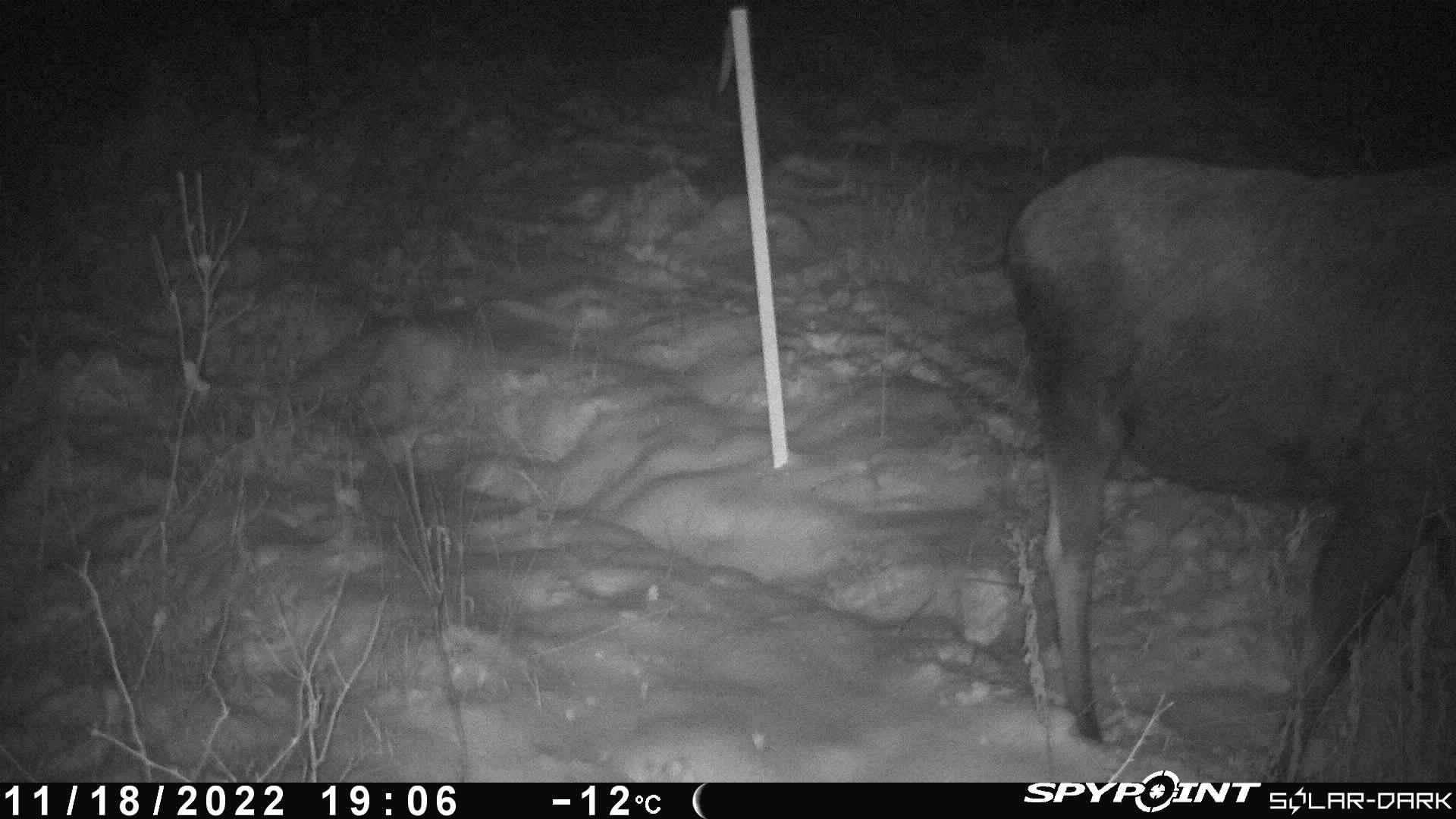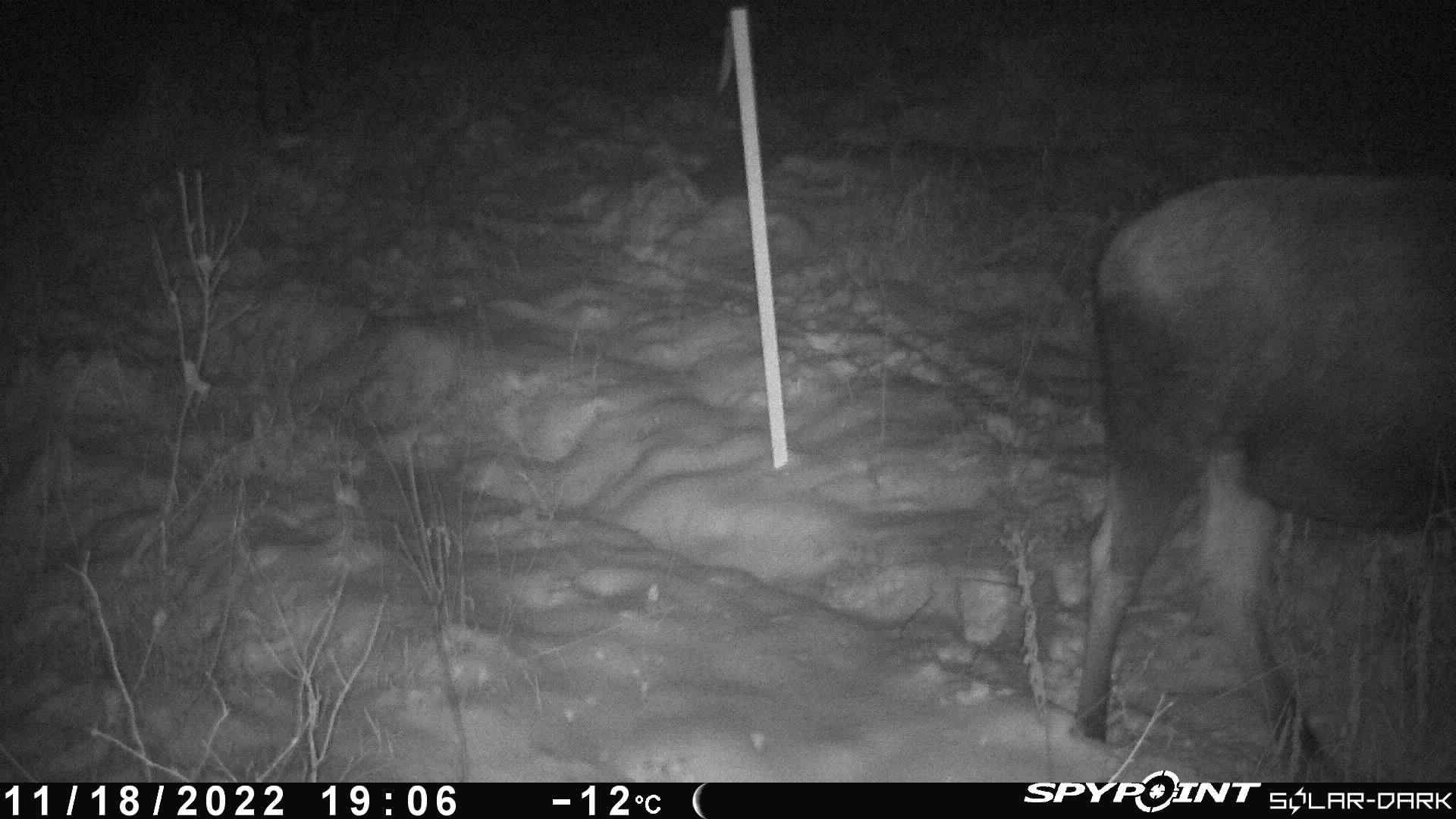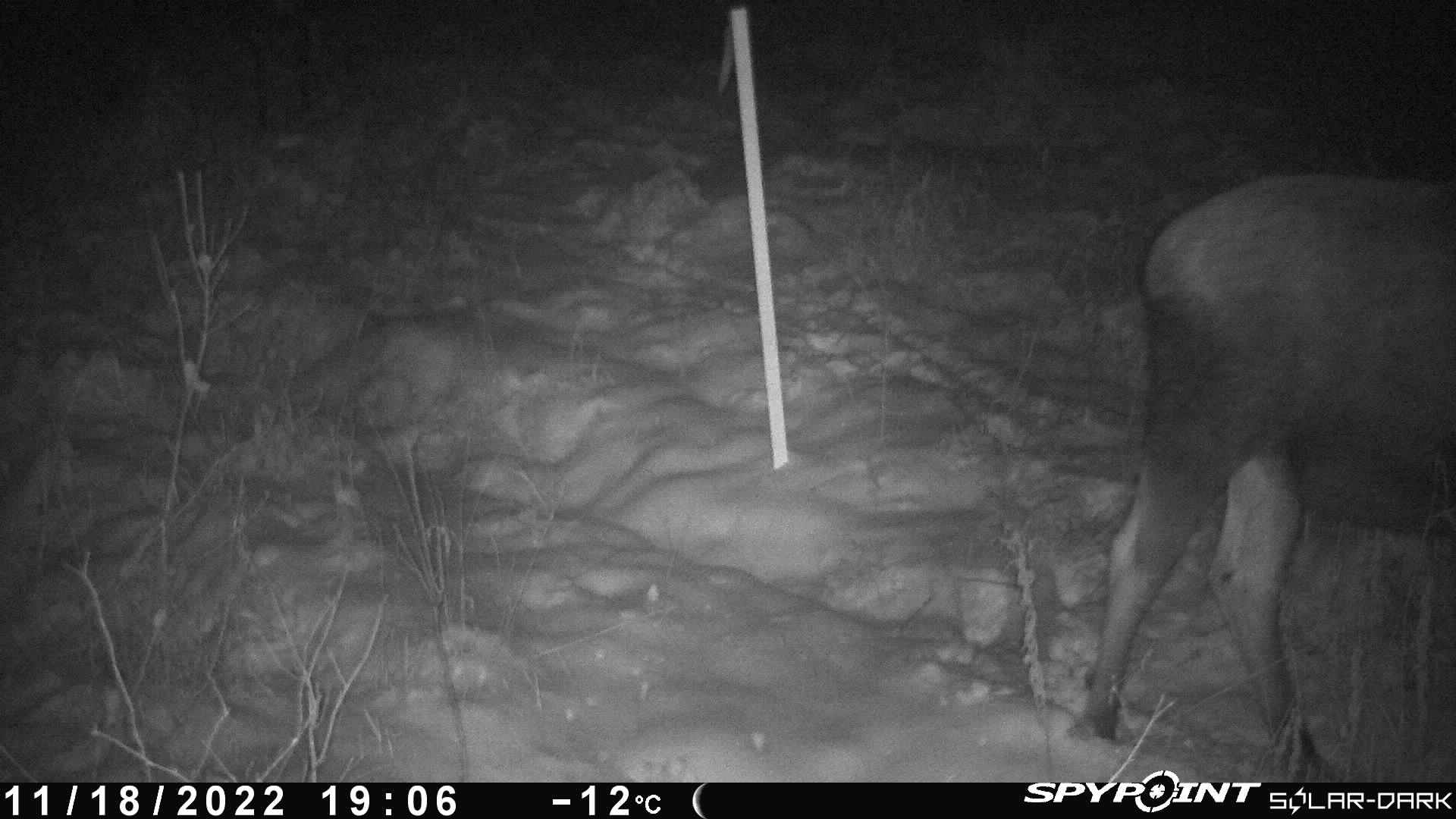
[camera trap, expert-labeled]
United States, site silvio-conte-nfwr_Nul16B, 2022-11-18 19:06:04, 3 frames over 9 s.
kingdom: Animalia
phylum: Chordata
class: Mammalia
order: Artiodactyla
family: Cervidae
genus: Alces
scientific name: Alces alces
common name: moose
Moose (Alces alces).